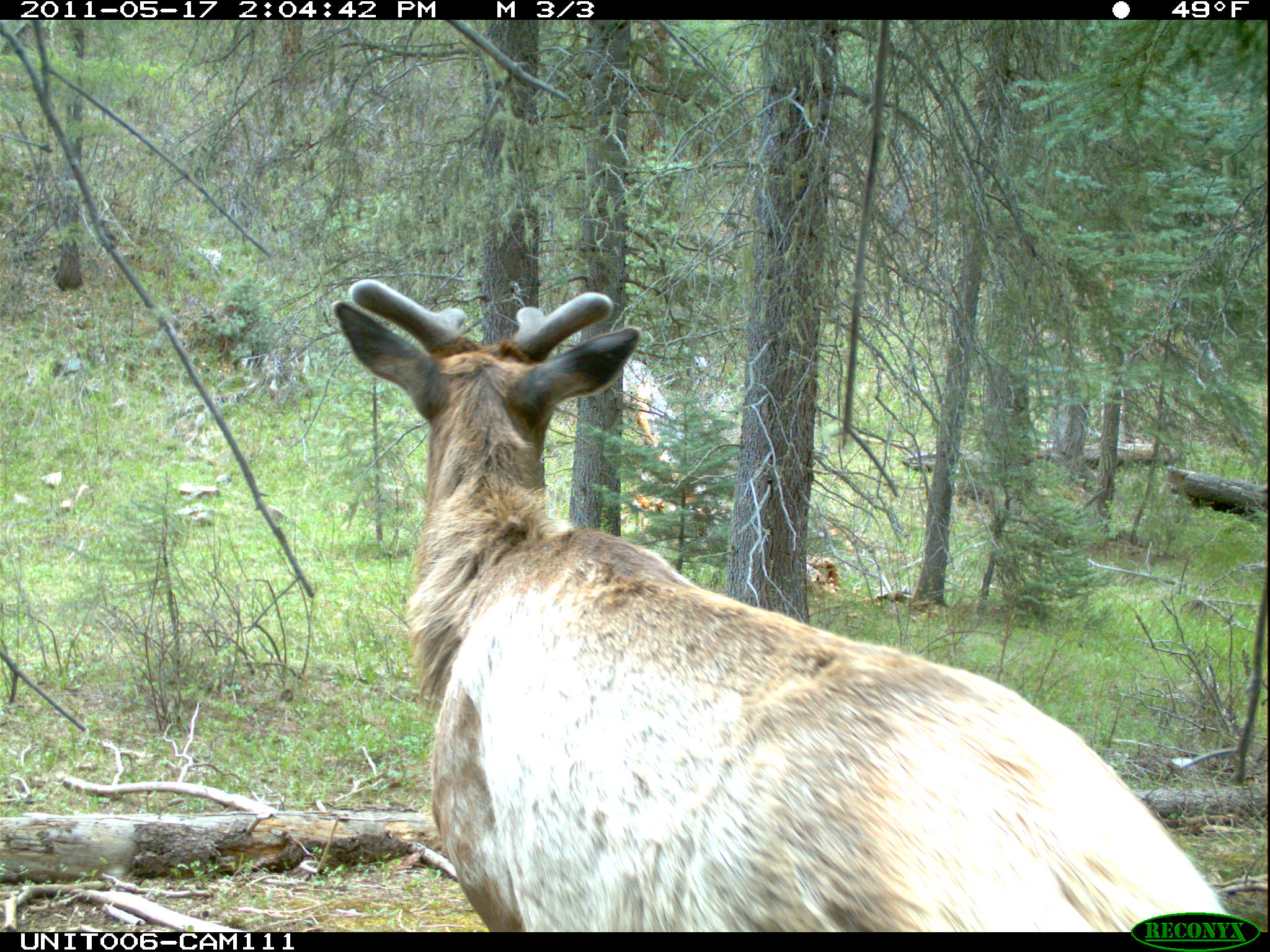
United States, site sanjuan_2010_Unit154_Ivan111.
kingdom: Animalia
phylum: Chordata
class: Mammalia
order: Artiodactyla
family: Cervidae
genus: Cervus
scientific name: Cervus elaphus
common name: red deer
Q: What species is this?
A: Cervus elaphus (red deer).